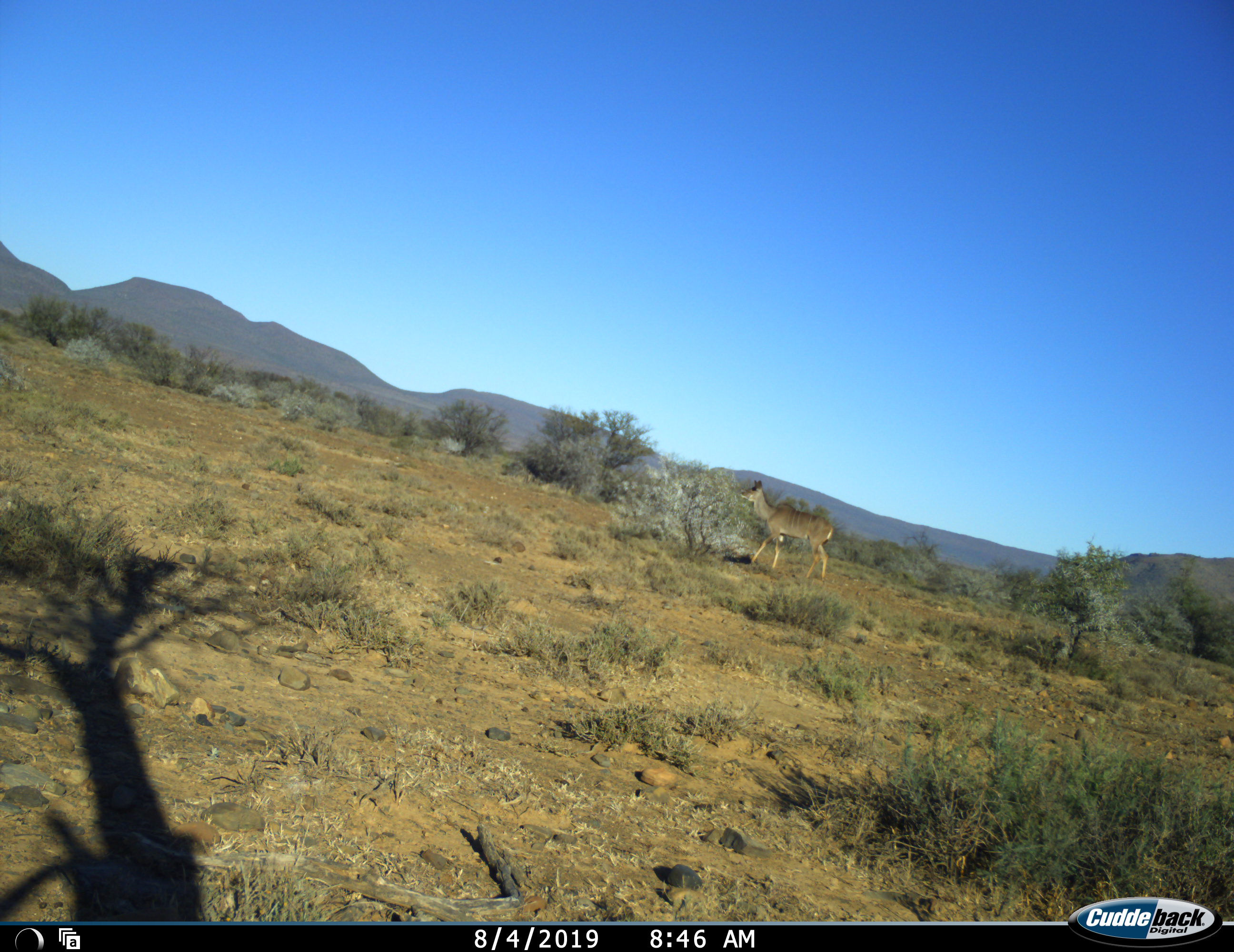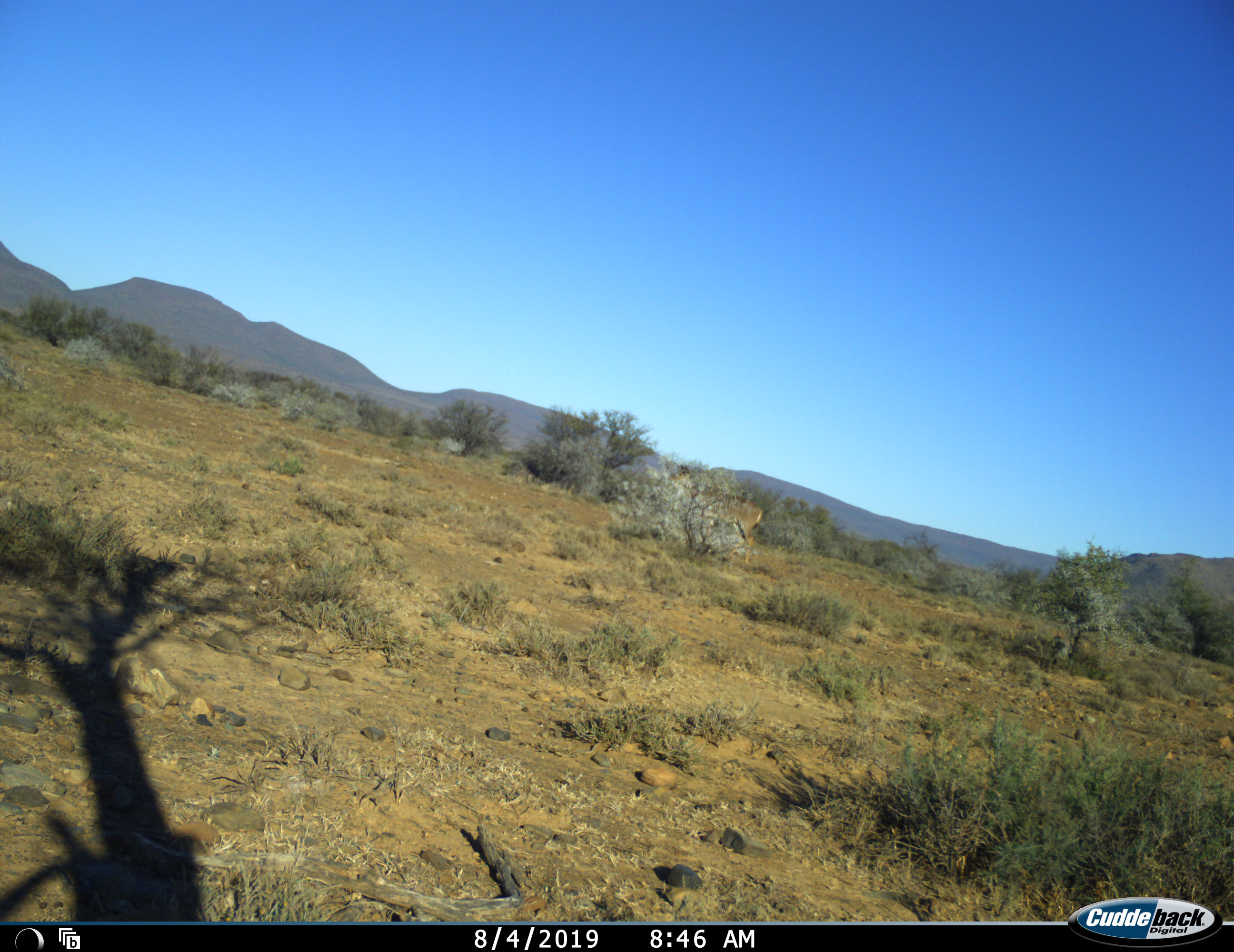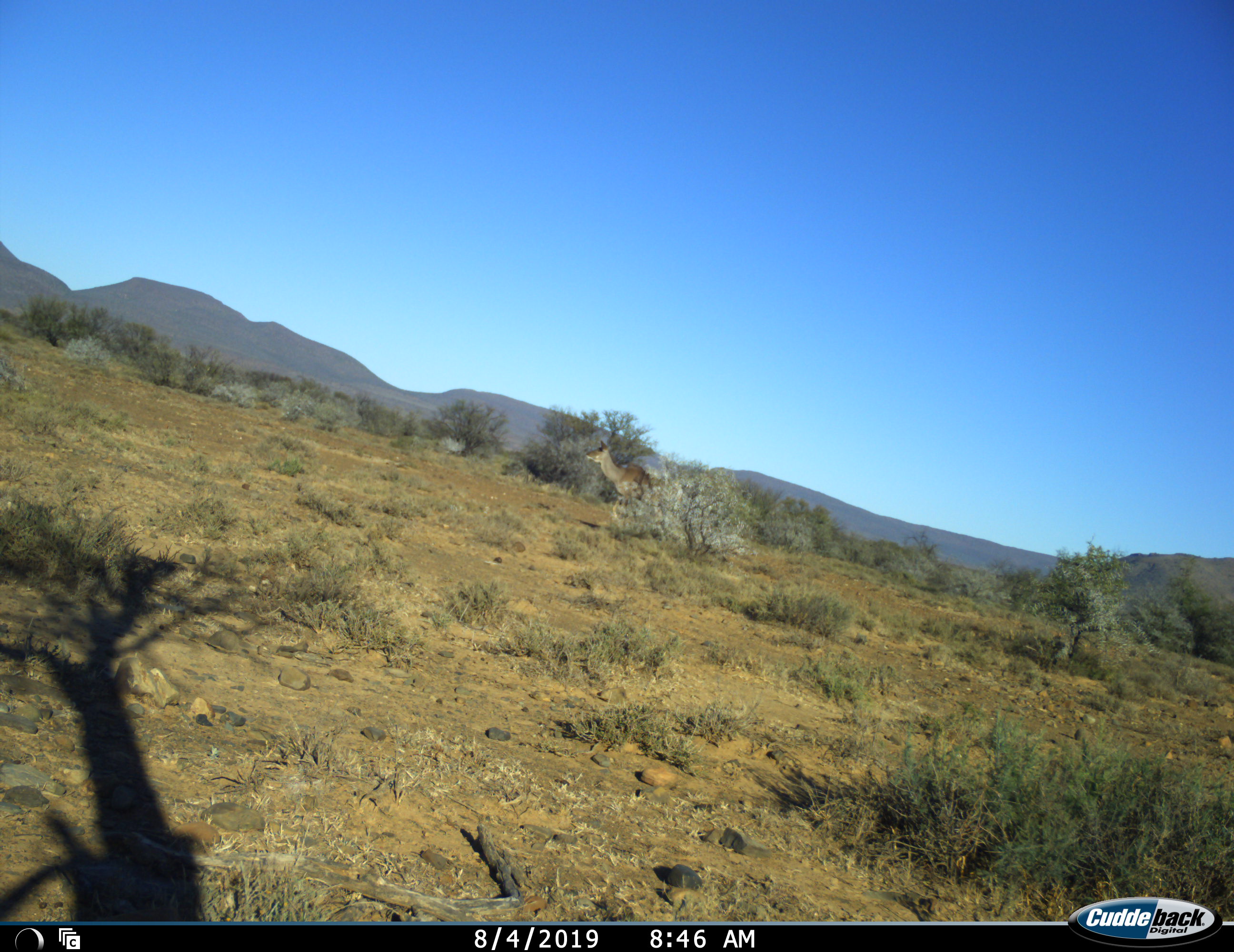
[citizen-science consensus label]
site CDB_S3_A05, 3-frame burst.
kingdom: Animalia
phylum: Chordata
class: Mammalia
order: Artiodactyla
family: Bovidae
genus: Tragelaphus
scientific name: Tragelaphus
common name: kudu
Kudu (Tragelaphus), count 1. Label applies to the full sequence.